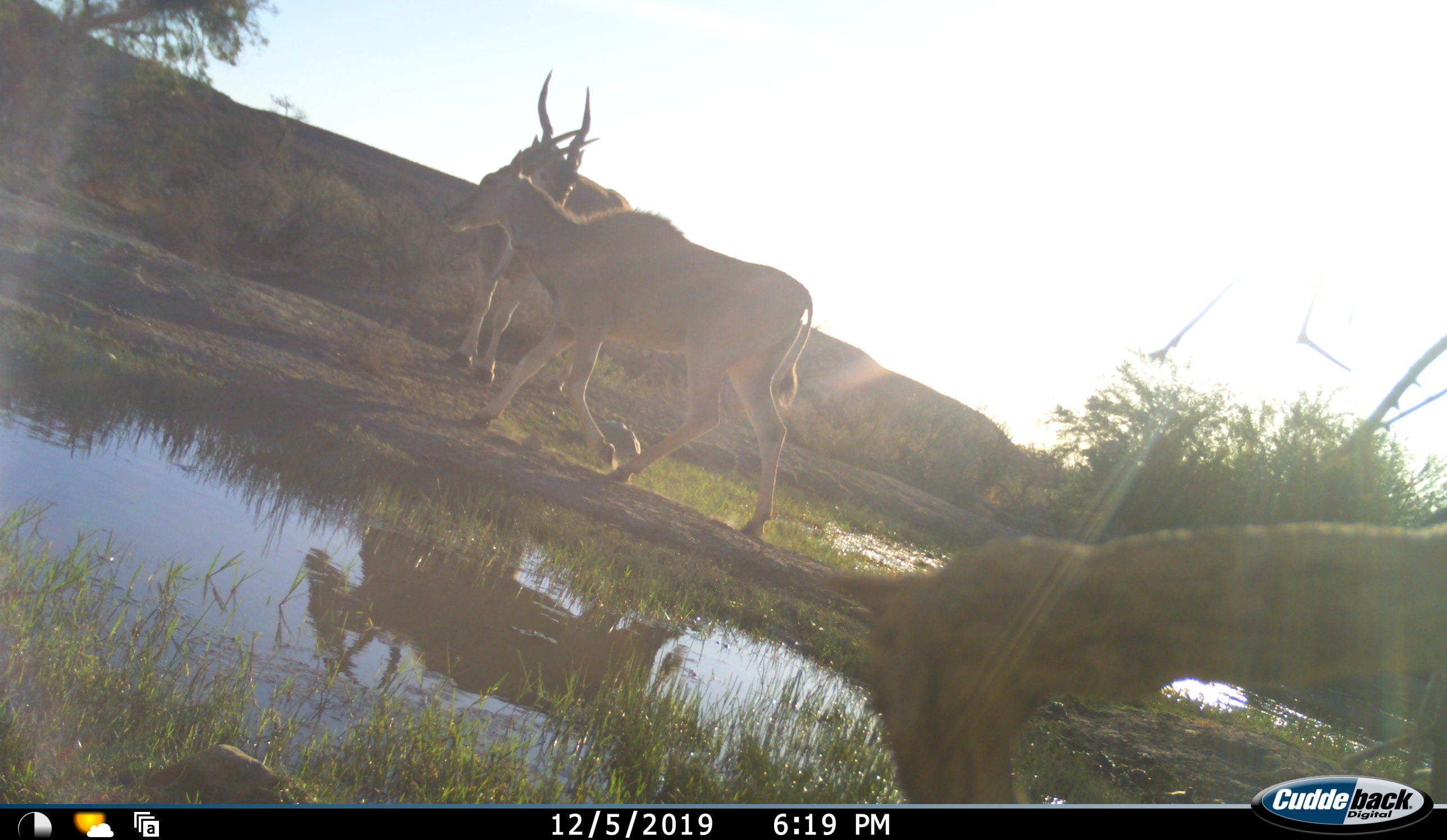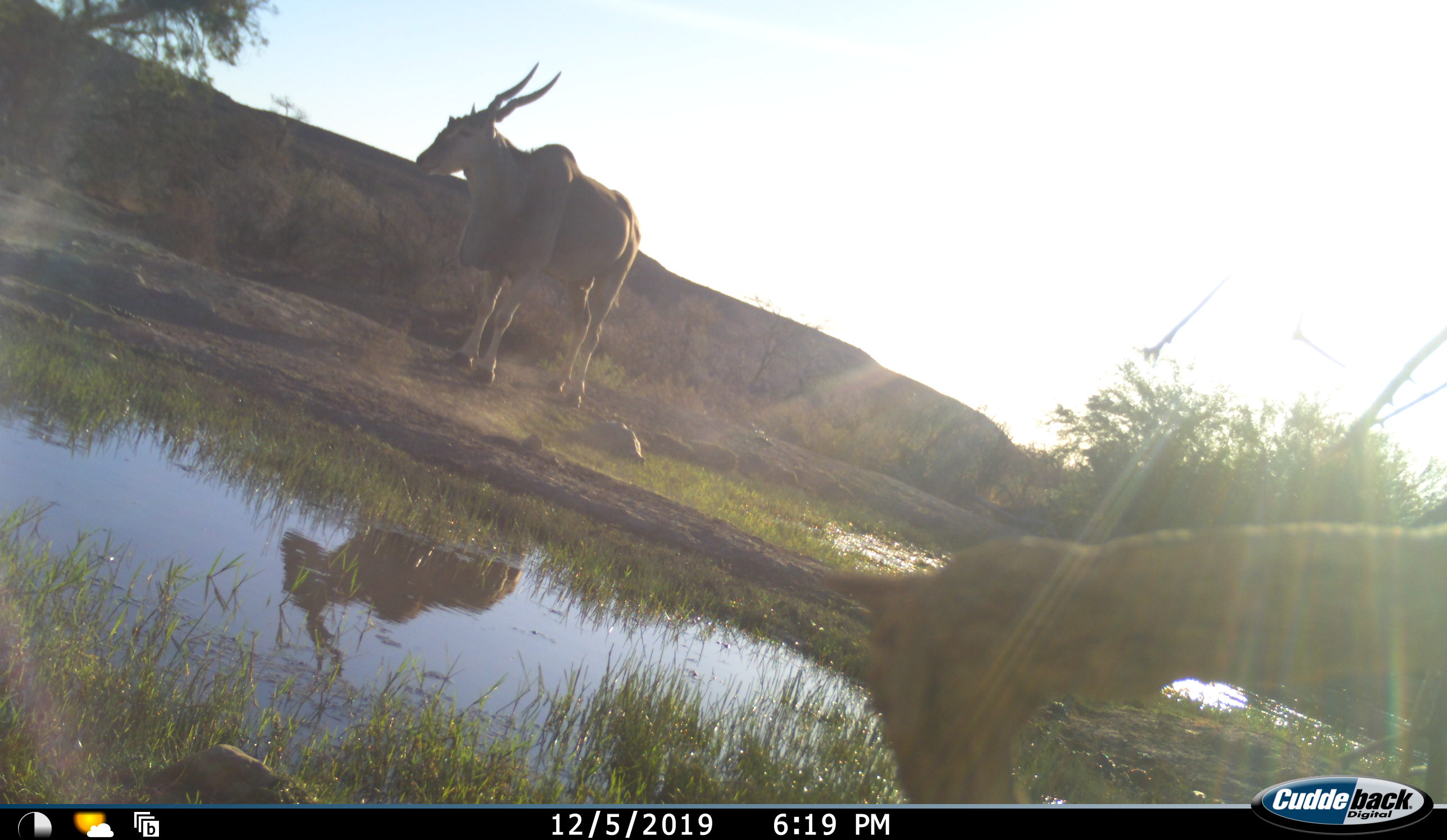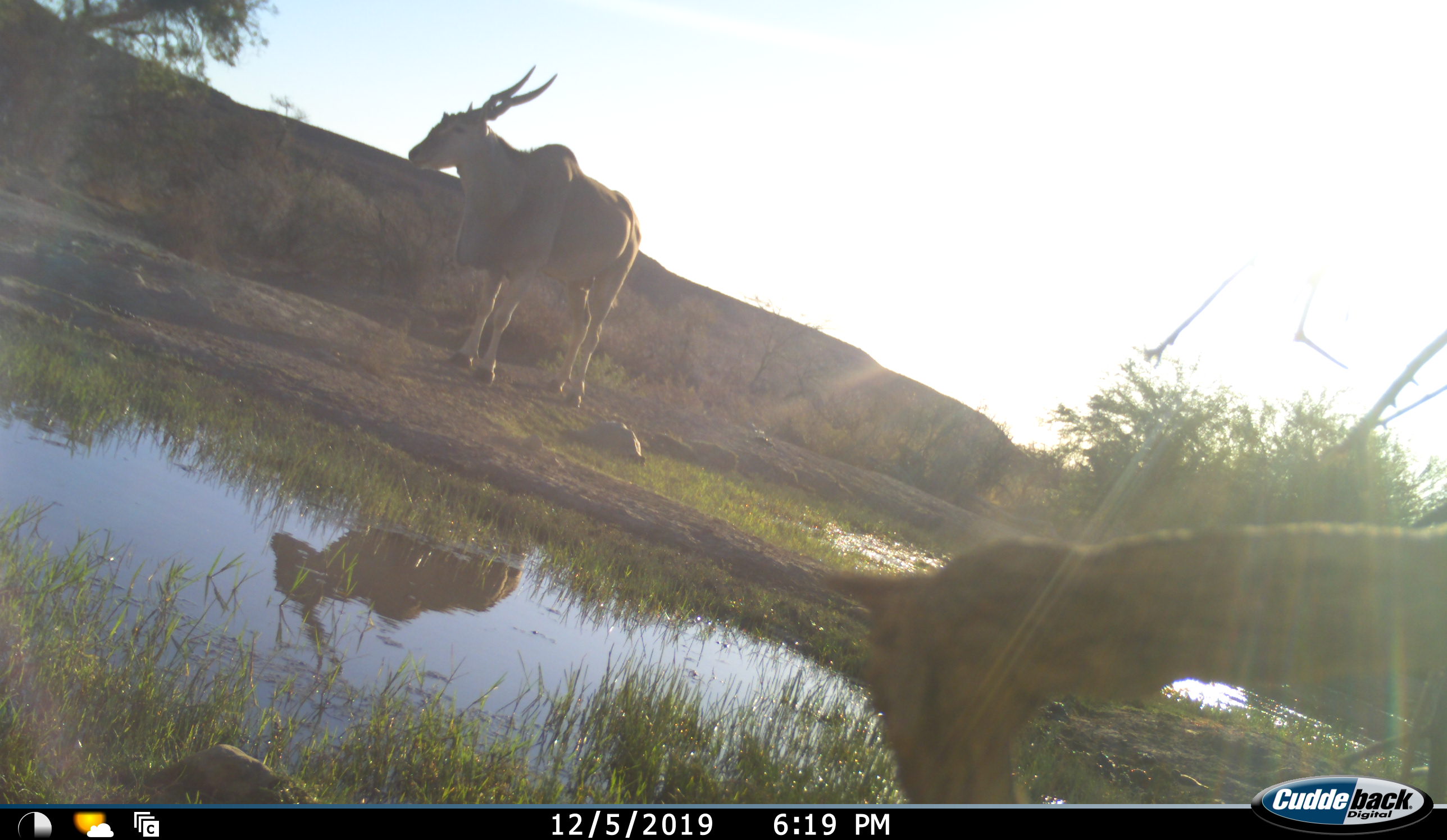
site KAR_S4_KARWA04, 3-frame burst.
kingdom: Animalia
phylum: Chordata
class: Mammalia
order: Artiodactyla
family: Bovidae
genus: Tragelaphus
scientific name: Tragelaphus oryx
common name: eland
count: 2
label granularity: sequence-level